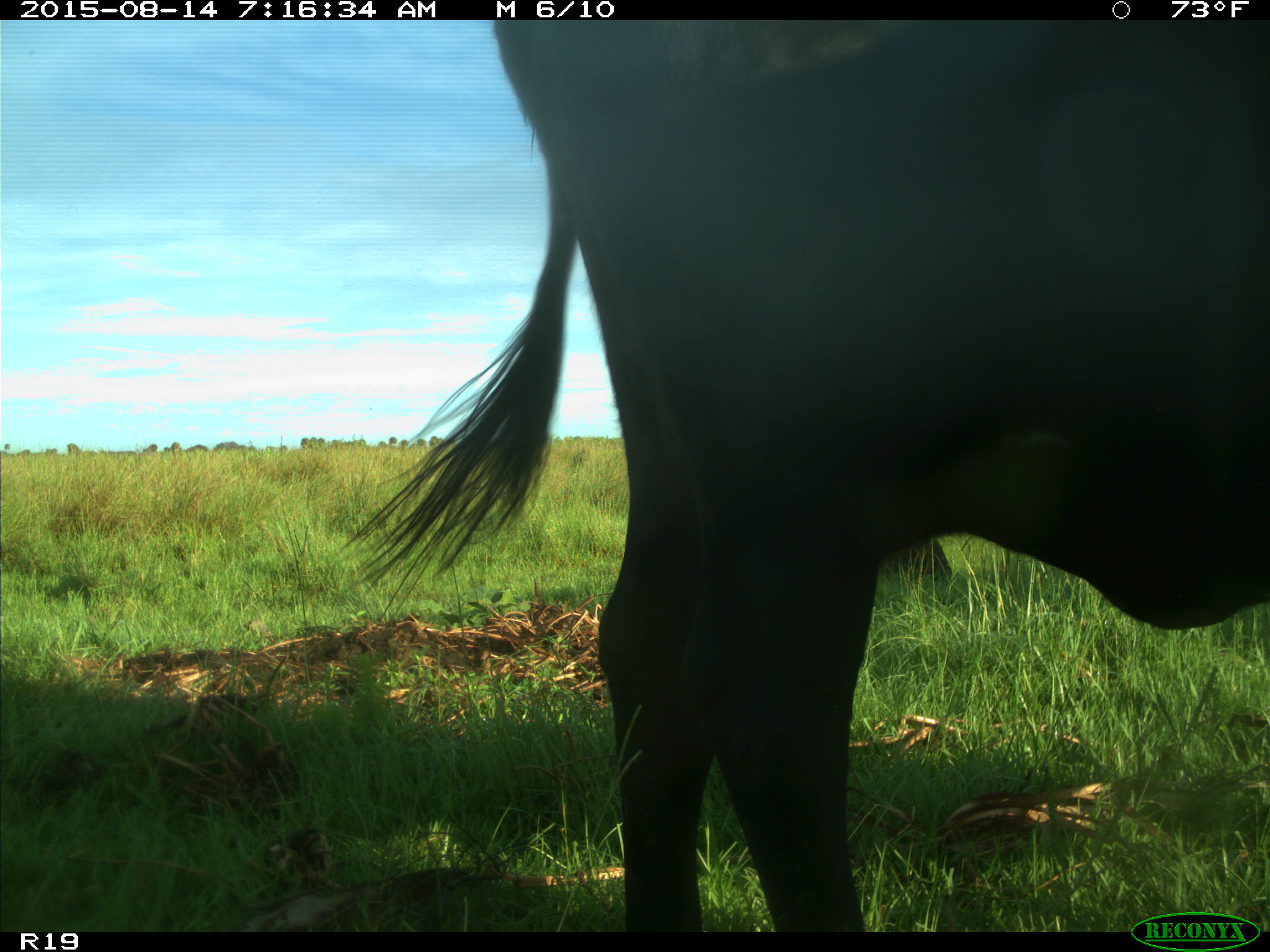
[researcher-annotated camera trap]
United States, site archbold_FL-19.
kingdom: Animalia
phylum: Chordata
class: Mammalia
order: Artiodactyla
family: Bovidae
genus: Bos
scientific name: Bos taurus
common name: domestic cow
Bos taurus (domestic cow).